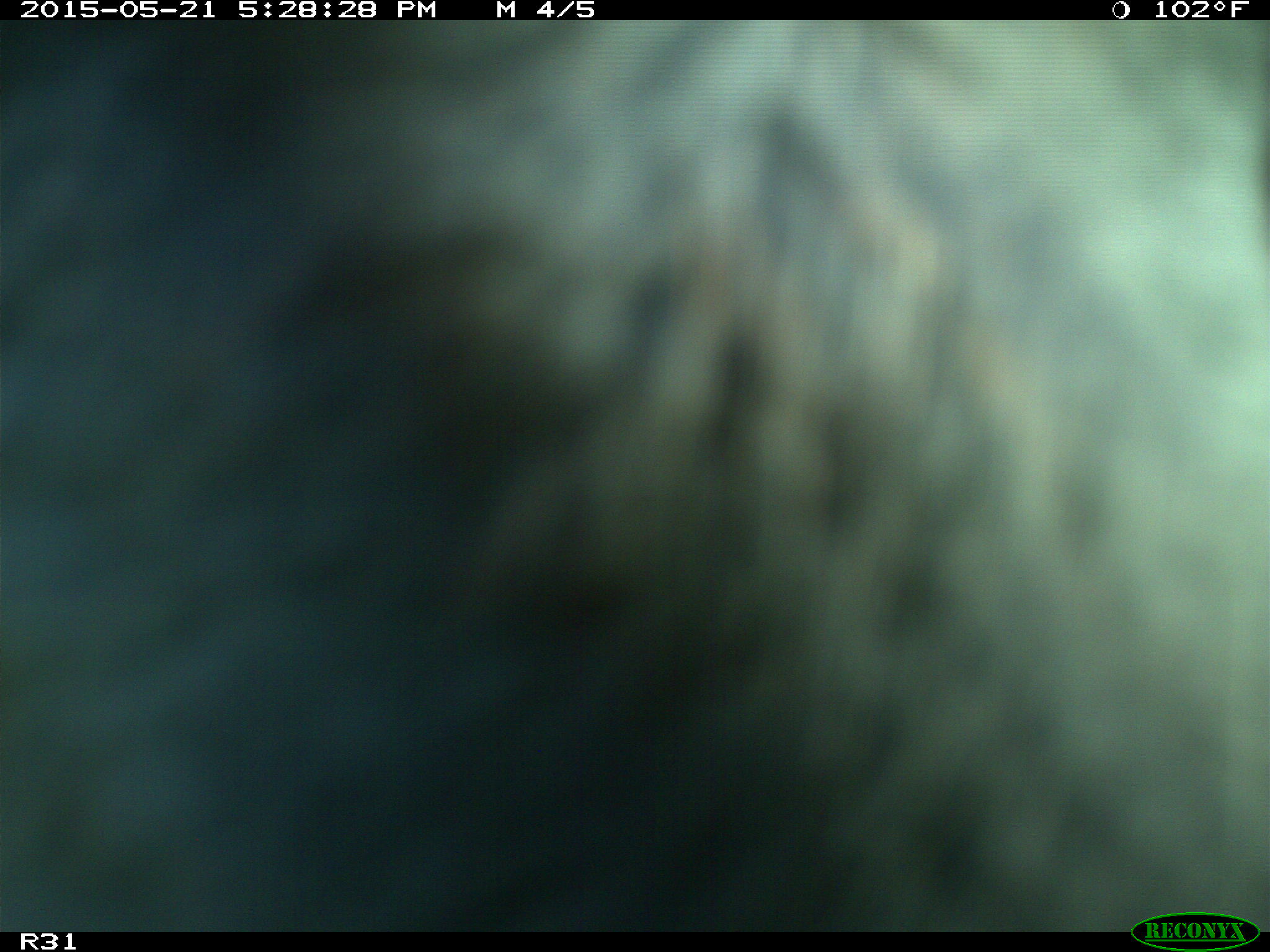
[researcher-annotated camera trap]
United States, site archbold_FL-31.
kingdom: Animalia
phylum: Chordata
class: Mammalia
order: Artiodactyla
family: Bovidae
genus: Bos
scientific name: Bos taurus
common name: domestic cow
Bos taurus (domestic cow).